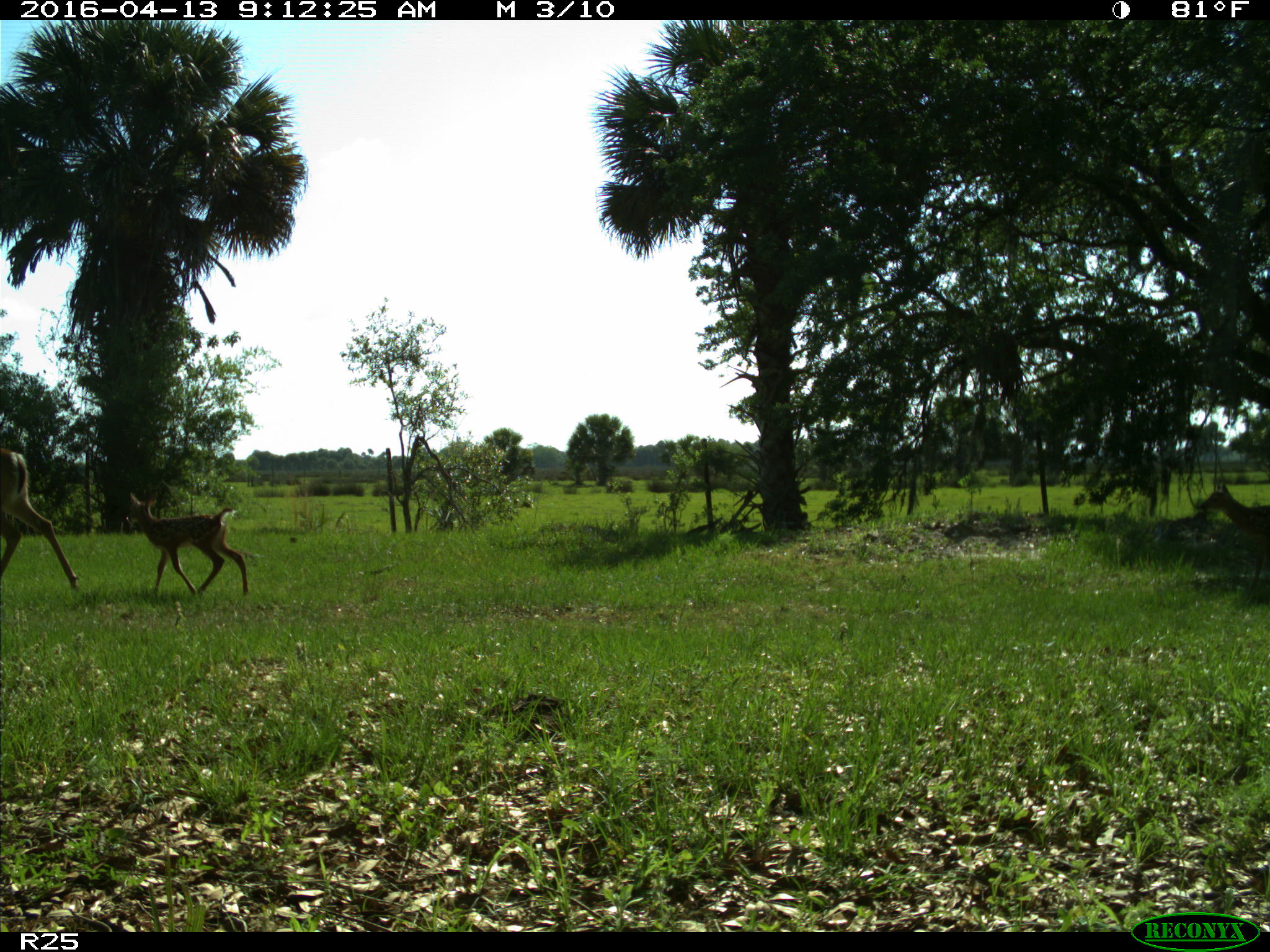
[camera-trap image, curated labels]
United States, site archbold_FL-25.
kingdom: Animalia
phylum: Chordata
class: Mammalia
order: Artiodactyla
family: Cervidae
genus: Odocoileus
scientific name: Odocoileus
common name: deer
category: unidentified deer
Unidentified deer (deer) (Odocoileus).